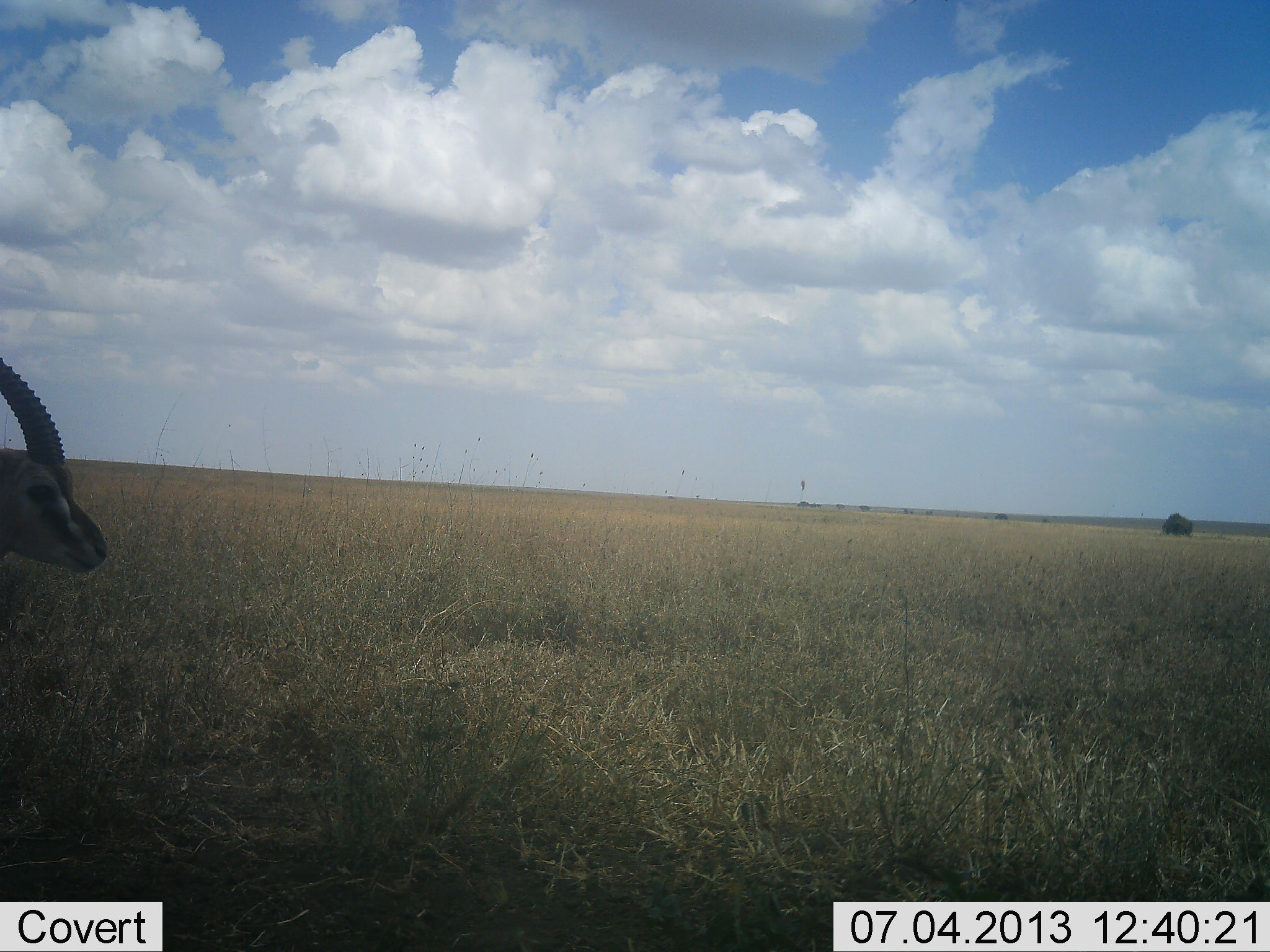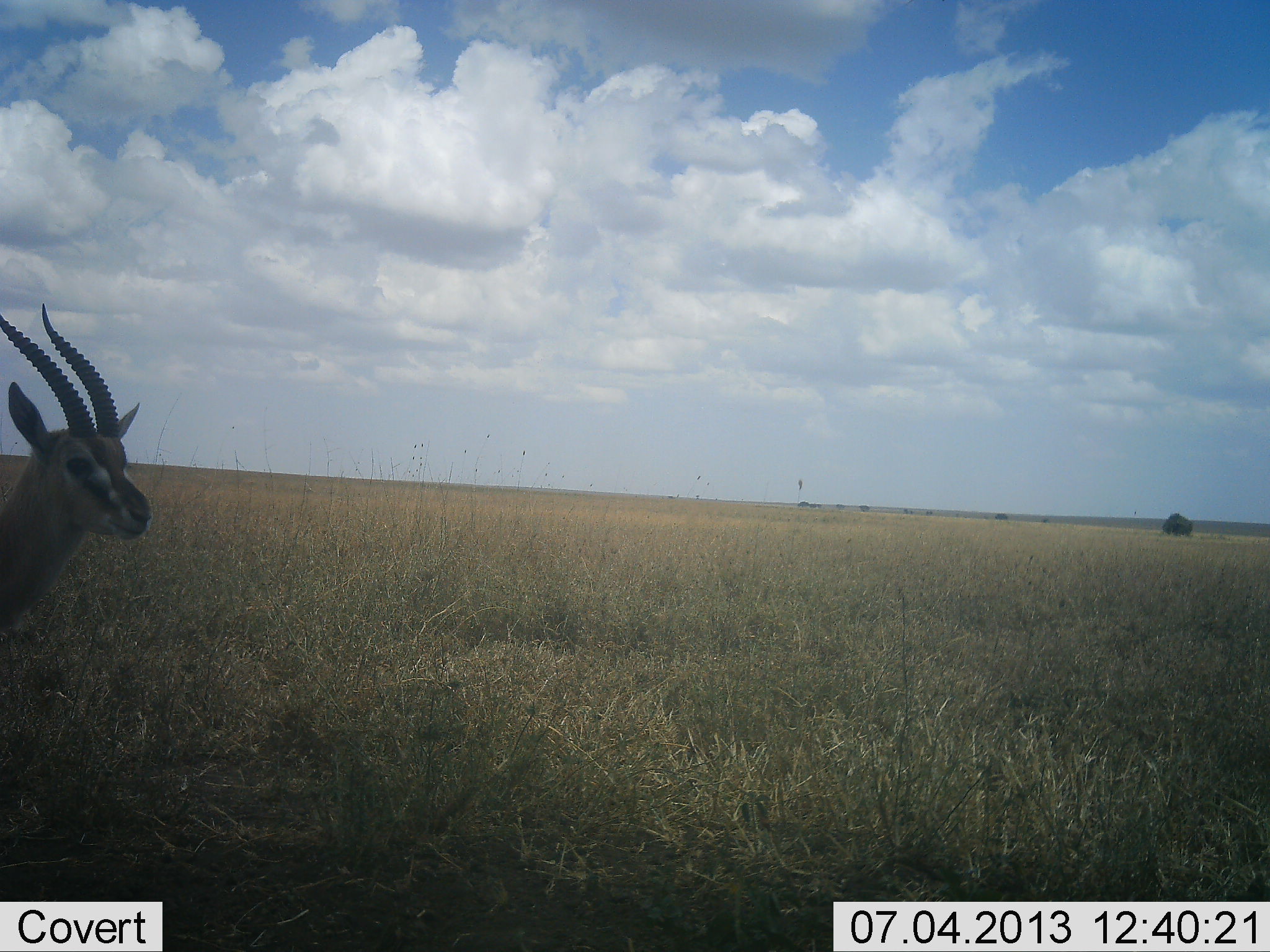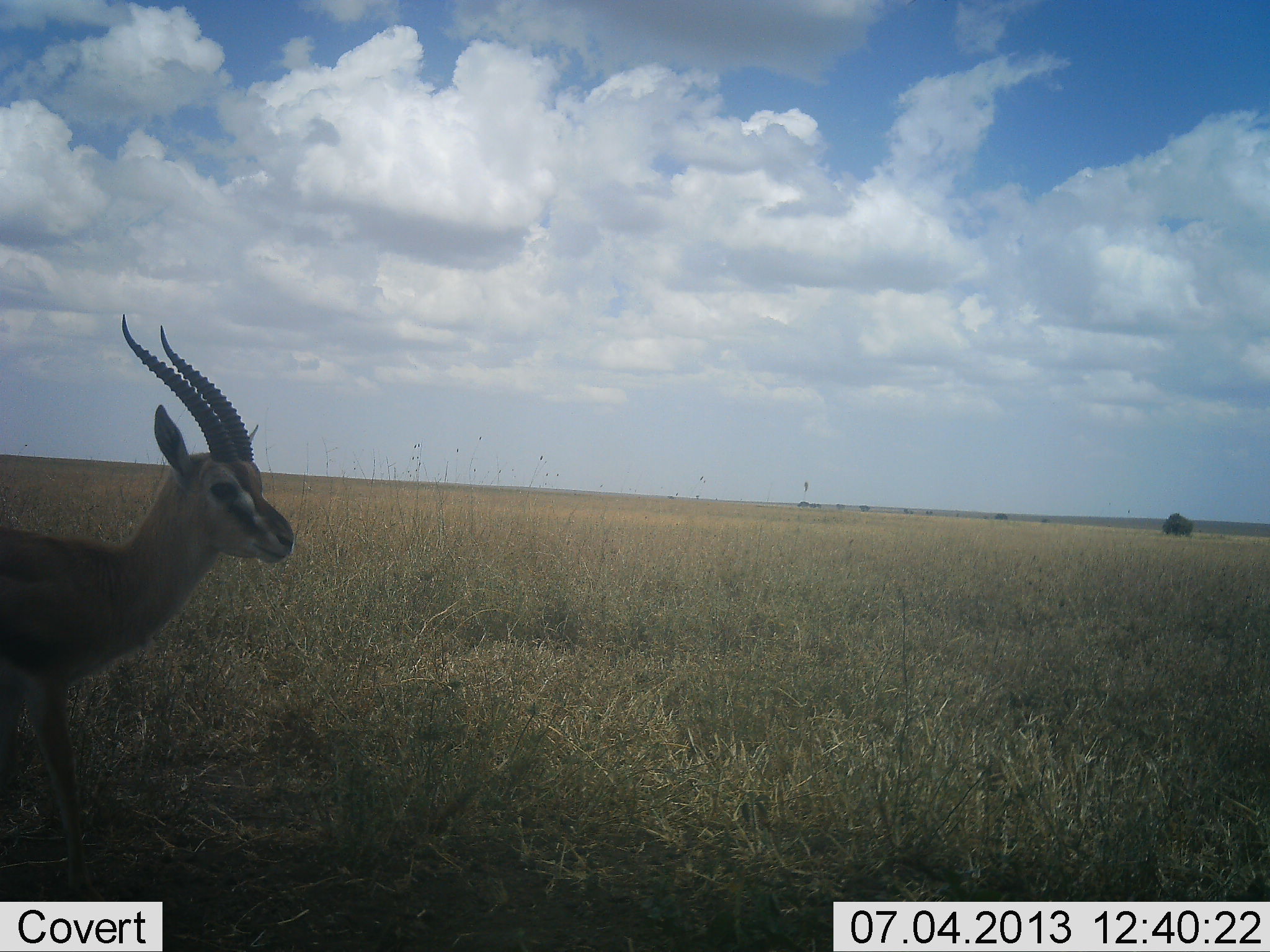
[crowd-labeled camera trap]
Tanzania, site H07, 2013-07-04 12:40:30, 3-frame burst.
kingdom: Animalia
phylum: Chordata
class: Mammalia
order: Artiodactyla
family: Bovidae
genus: Eudorcas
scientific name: Eudorcas thomsonii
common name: thomson's gazelle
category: gazellethomsons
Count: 1.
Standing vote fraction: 26%.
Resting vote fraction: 0%.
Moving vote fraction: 74%.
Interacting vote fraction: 0%.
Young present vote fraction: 0%.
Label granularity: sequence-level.